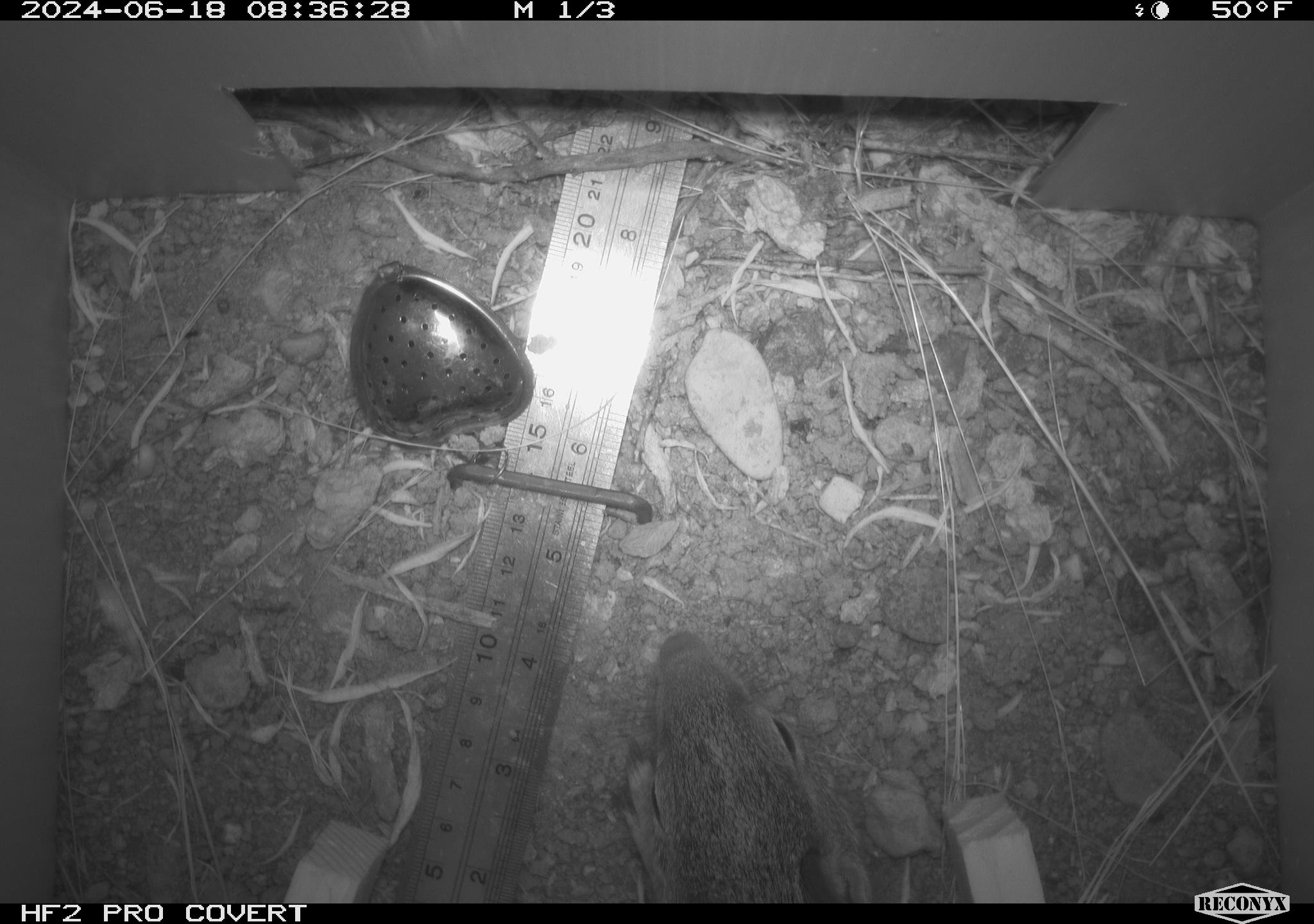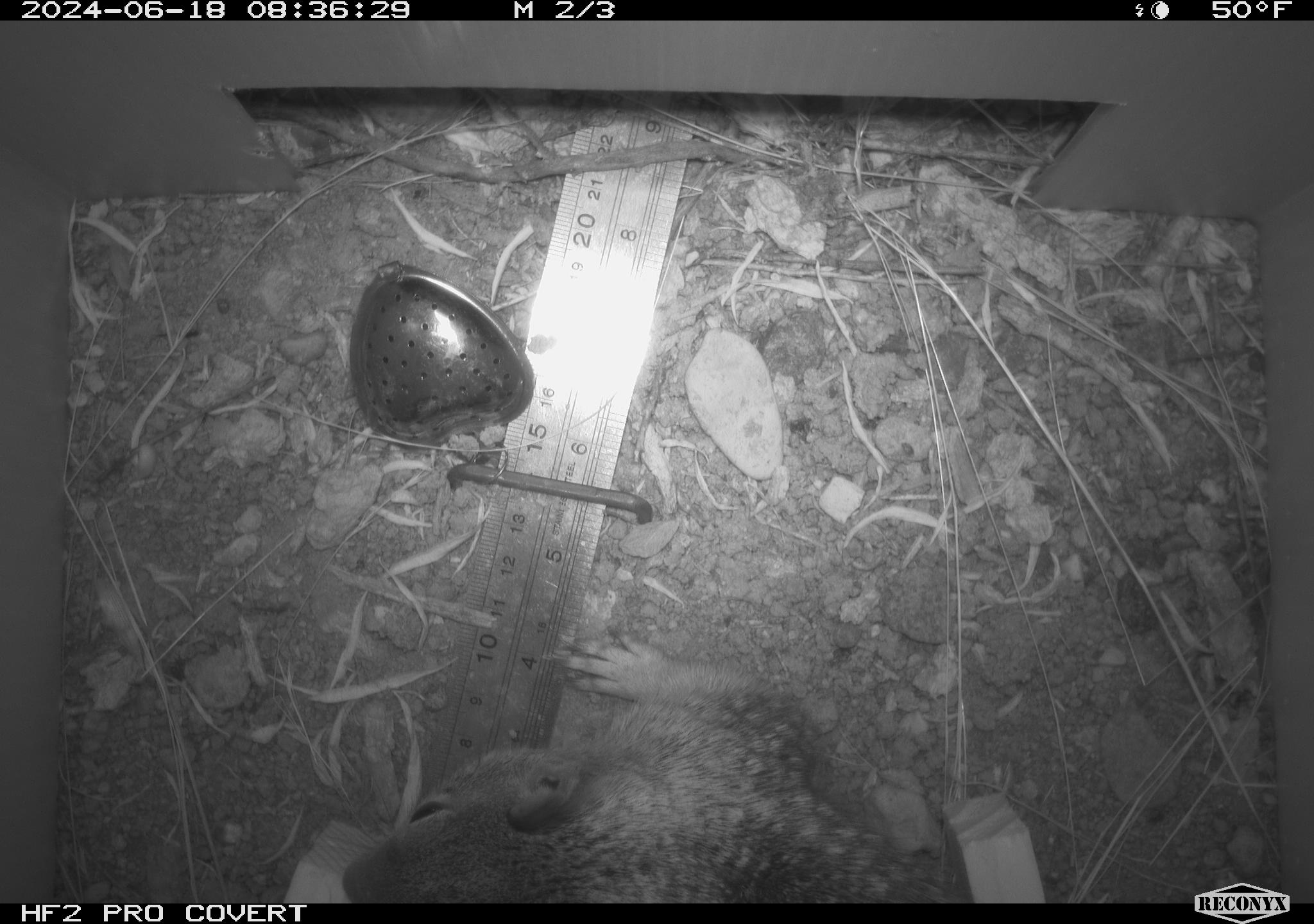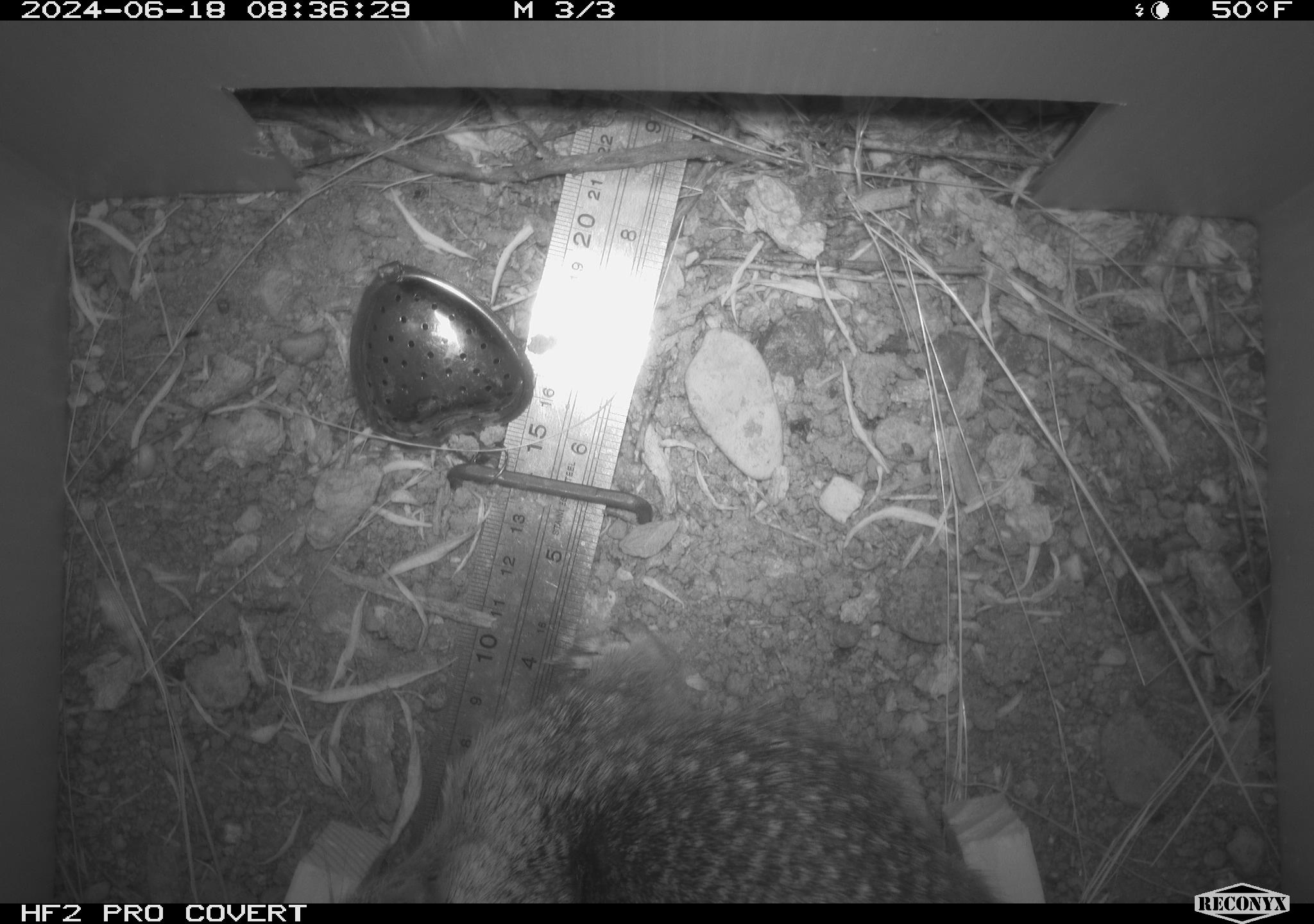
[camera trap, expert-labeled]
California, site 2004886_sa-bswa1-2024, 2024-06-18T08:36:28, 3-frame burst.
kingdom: Animalia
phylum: Chordata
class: Mammalia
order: Rodentia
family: Sciuridae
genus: Otospermophilus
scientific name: Otospermophilus beecheyi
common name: california ground squirrel